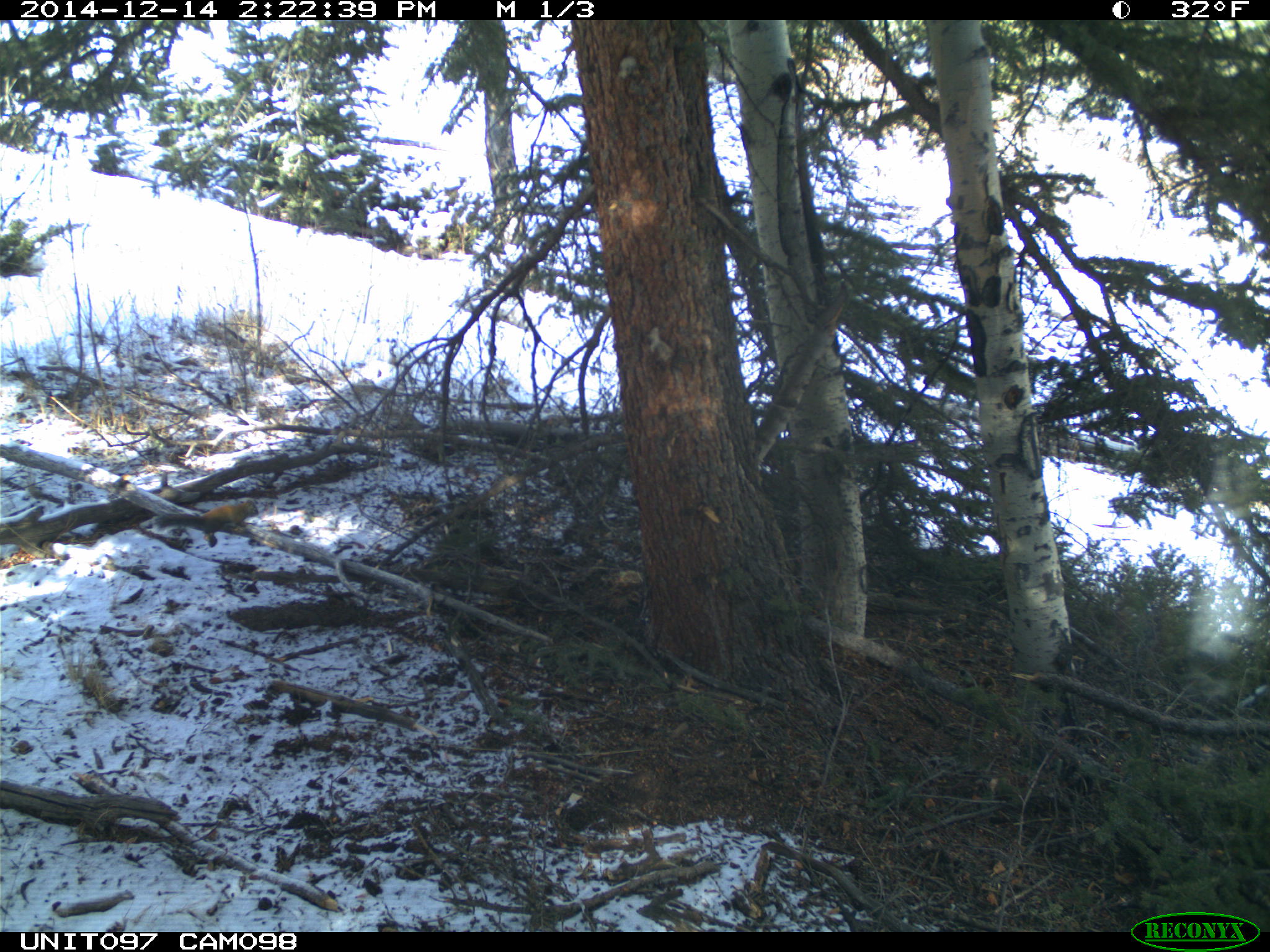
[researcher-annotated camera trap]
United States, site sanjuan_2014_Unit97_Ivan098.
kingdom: Animalia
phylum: Chordata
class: Mammalia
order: Rodentia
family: Sciuridae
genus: Tamiasciurus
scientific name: Tamiasciurus hudsonicus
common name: american red squirrel